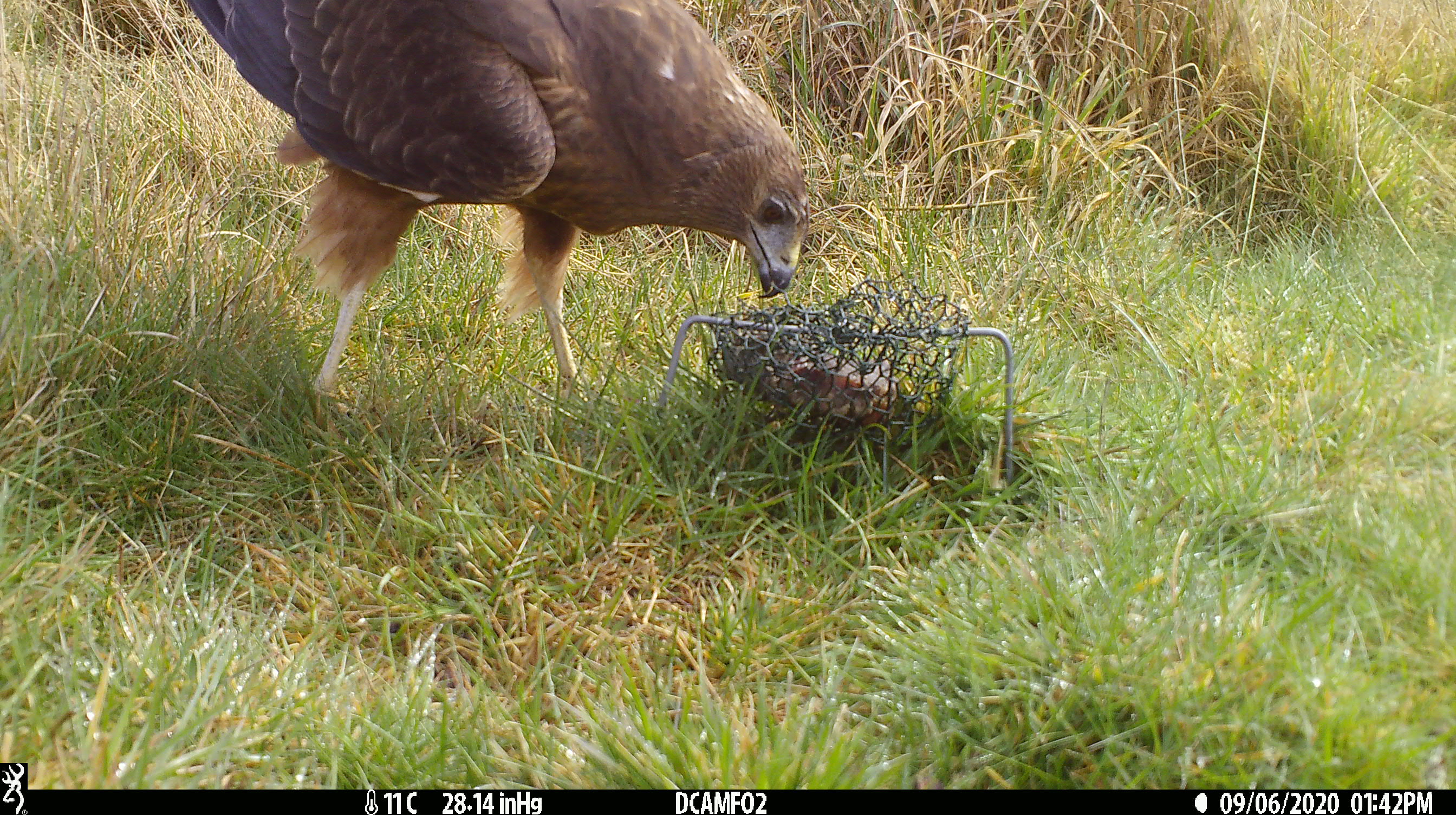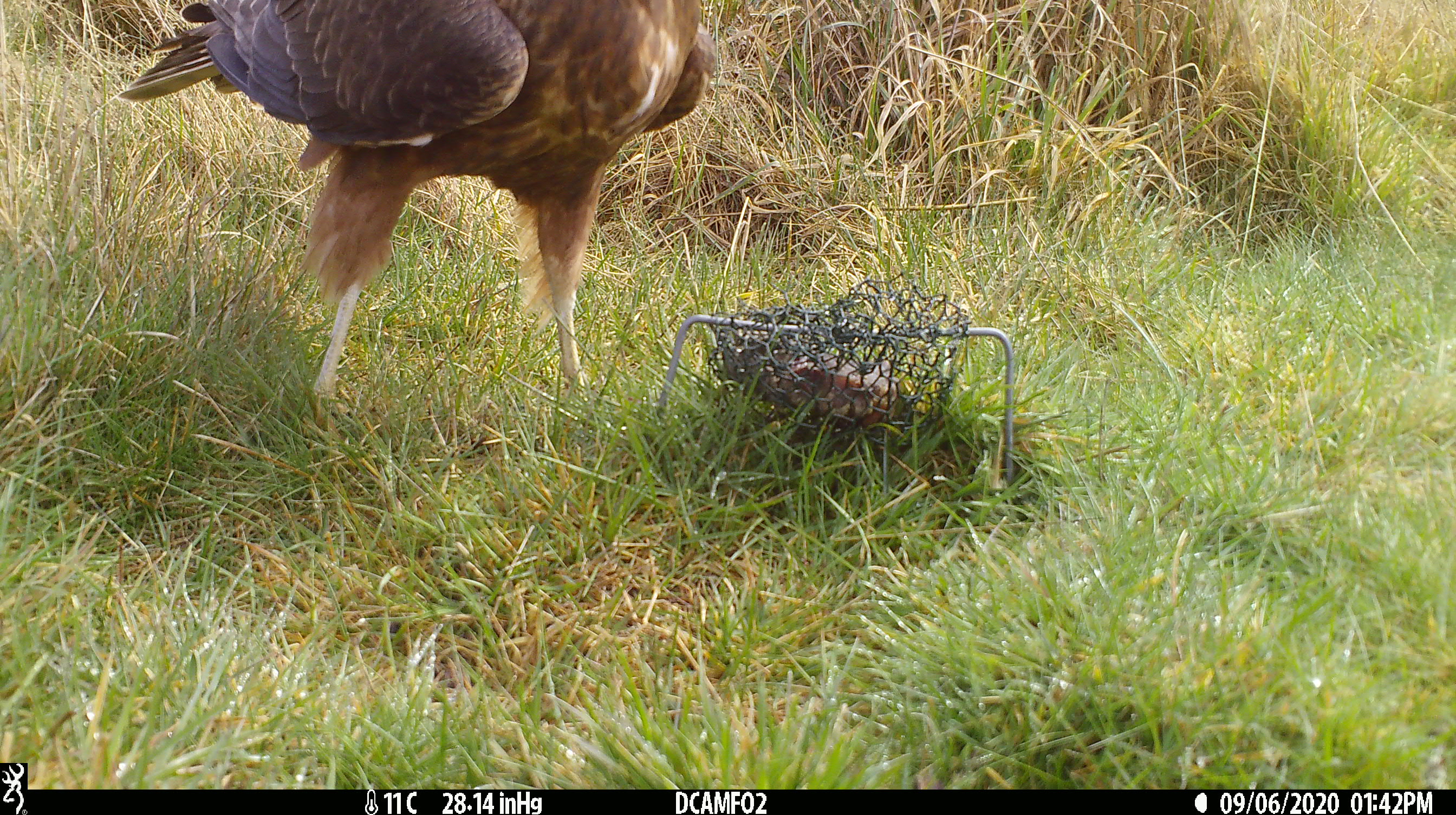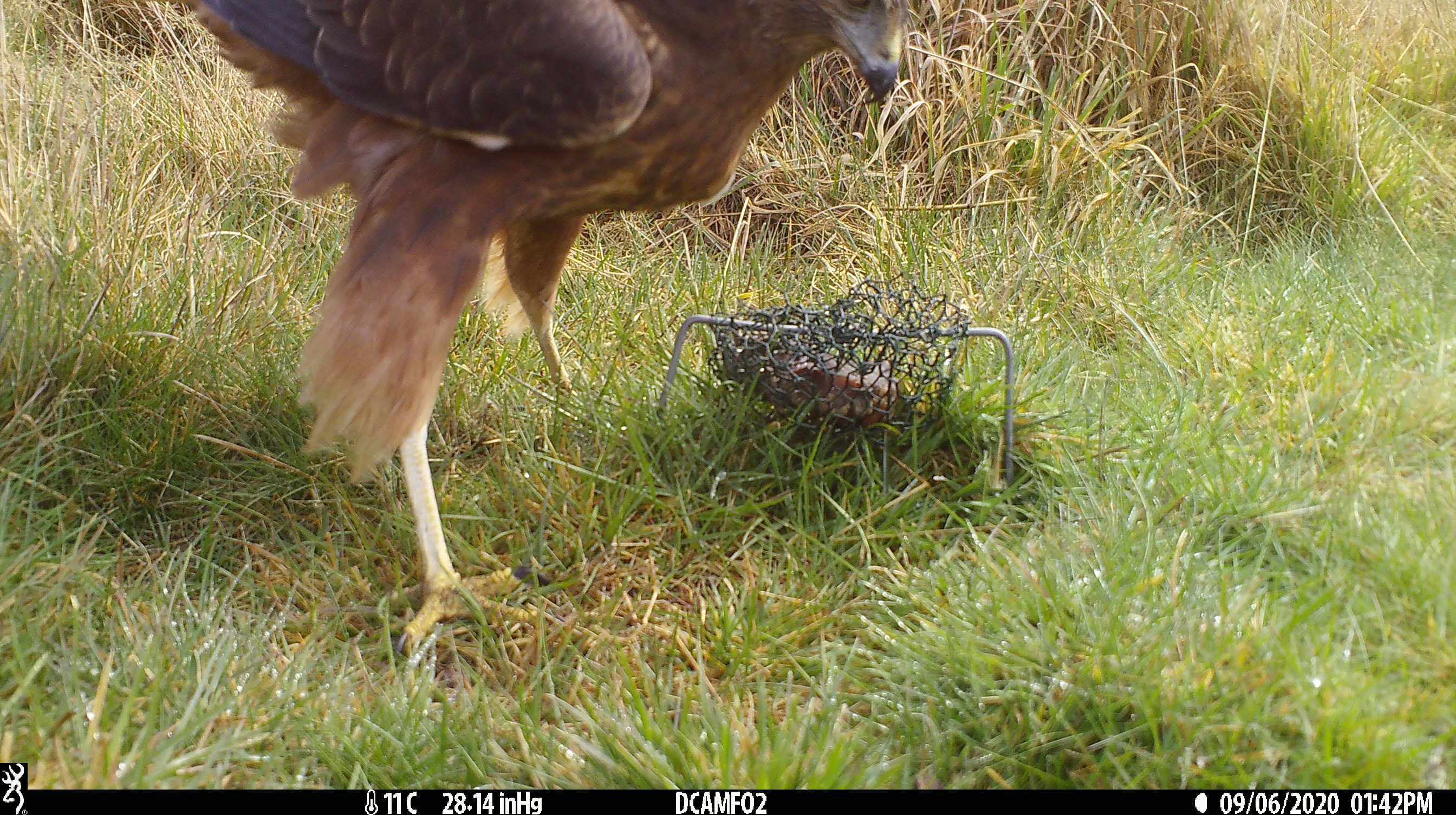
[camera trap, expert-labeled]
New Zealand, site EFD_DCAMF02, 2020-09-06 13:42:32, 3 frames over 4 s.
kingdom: Animalia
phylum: Chordata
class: Aves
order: Accipitriformes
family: Accipitridae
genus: Circus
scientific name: Circus approximans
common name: swamp harrier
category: harrier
Harrier (swamp harrier) (Circus approximans).